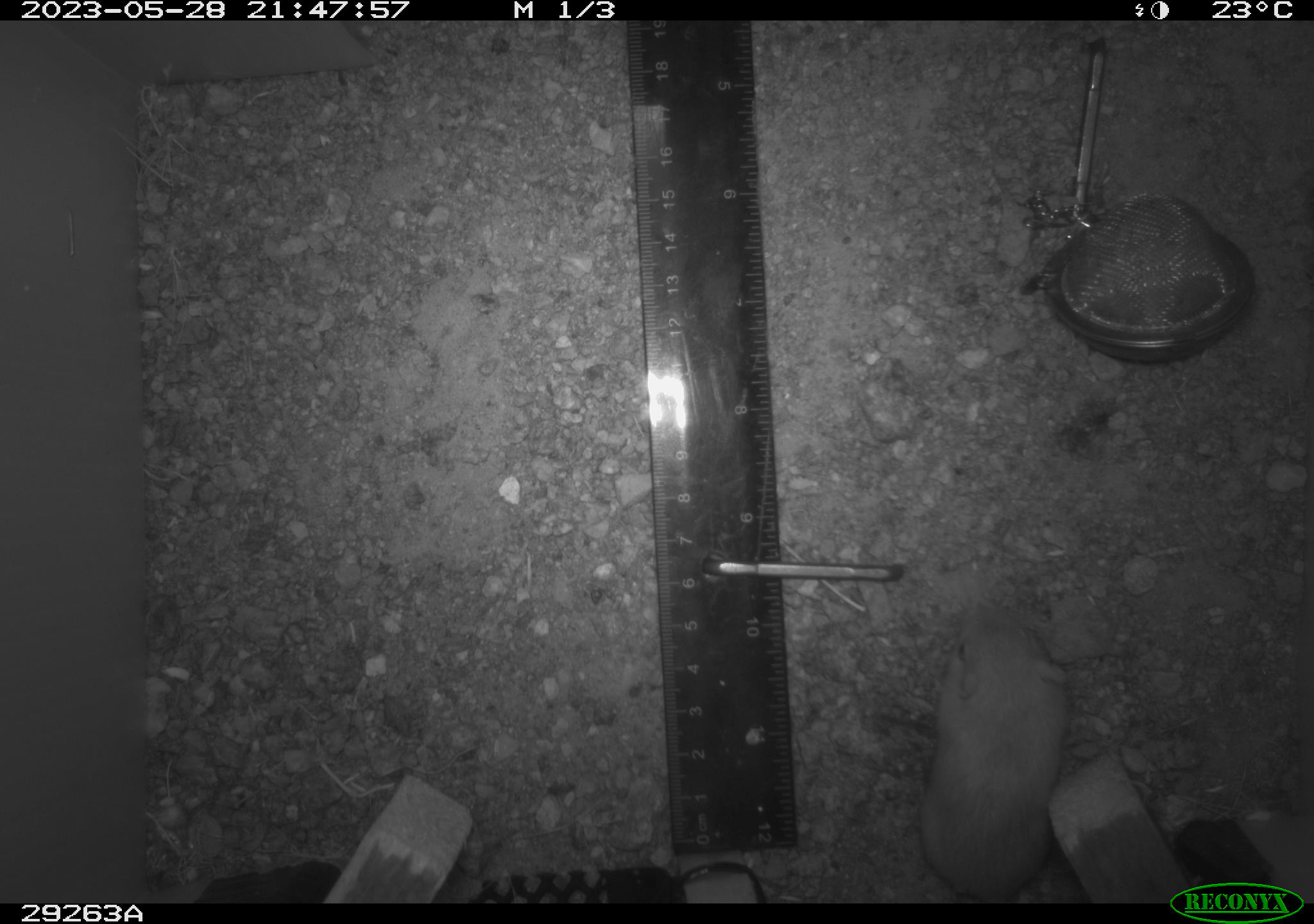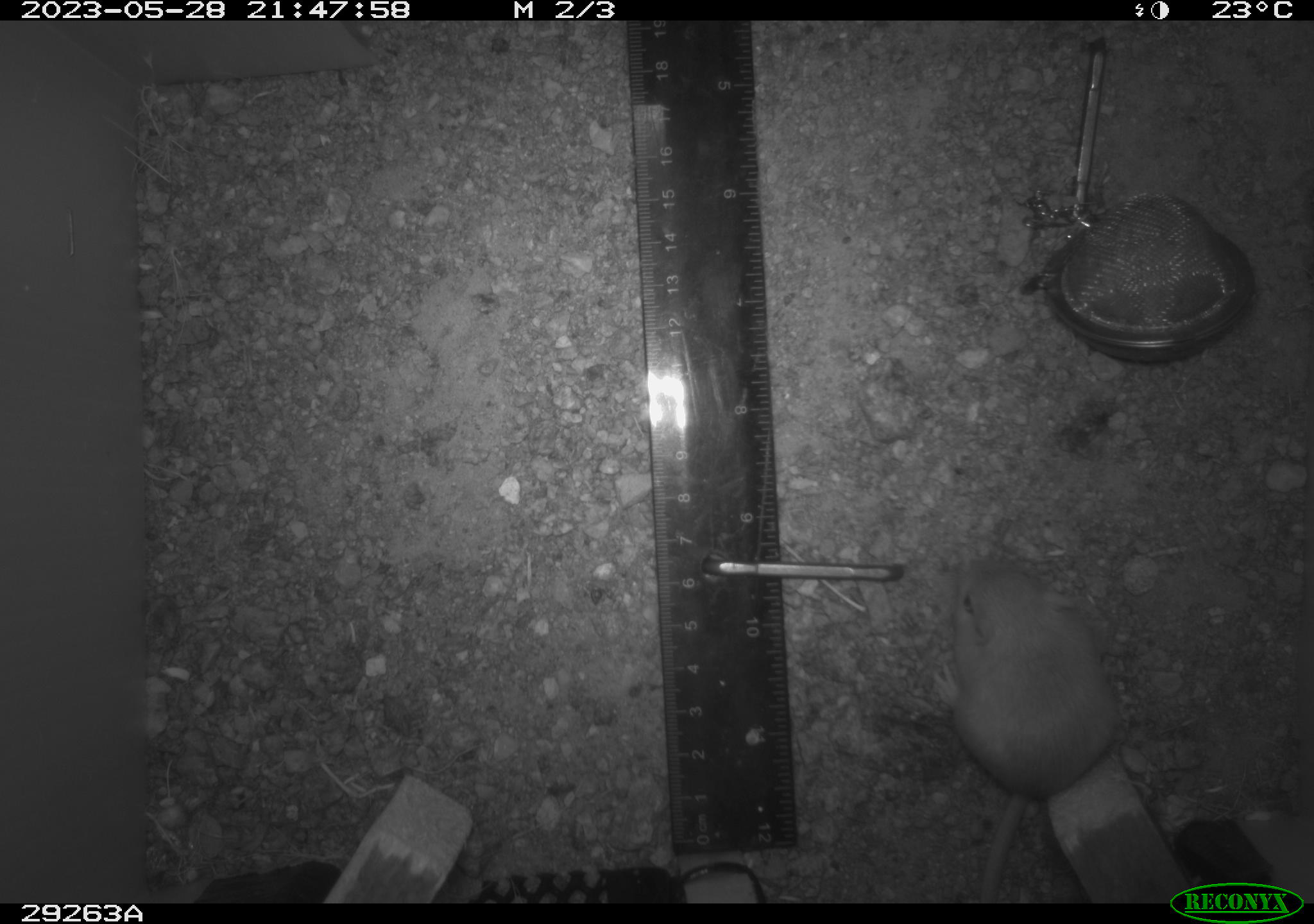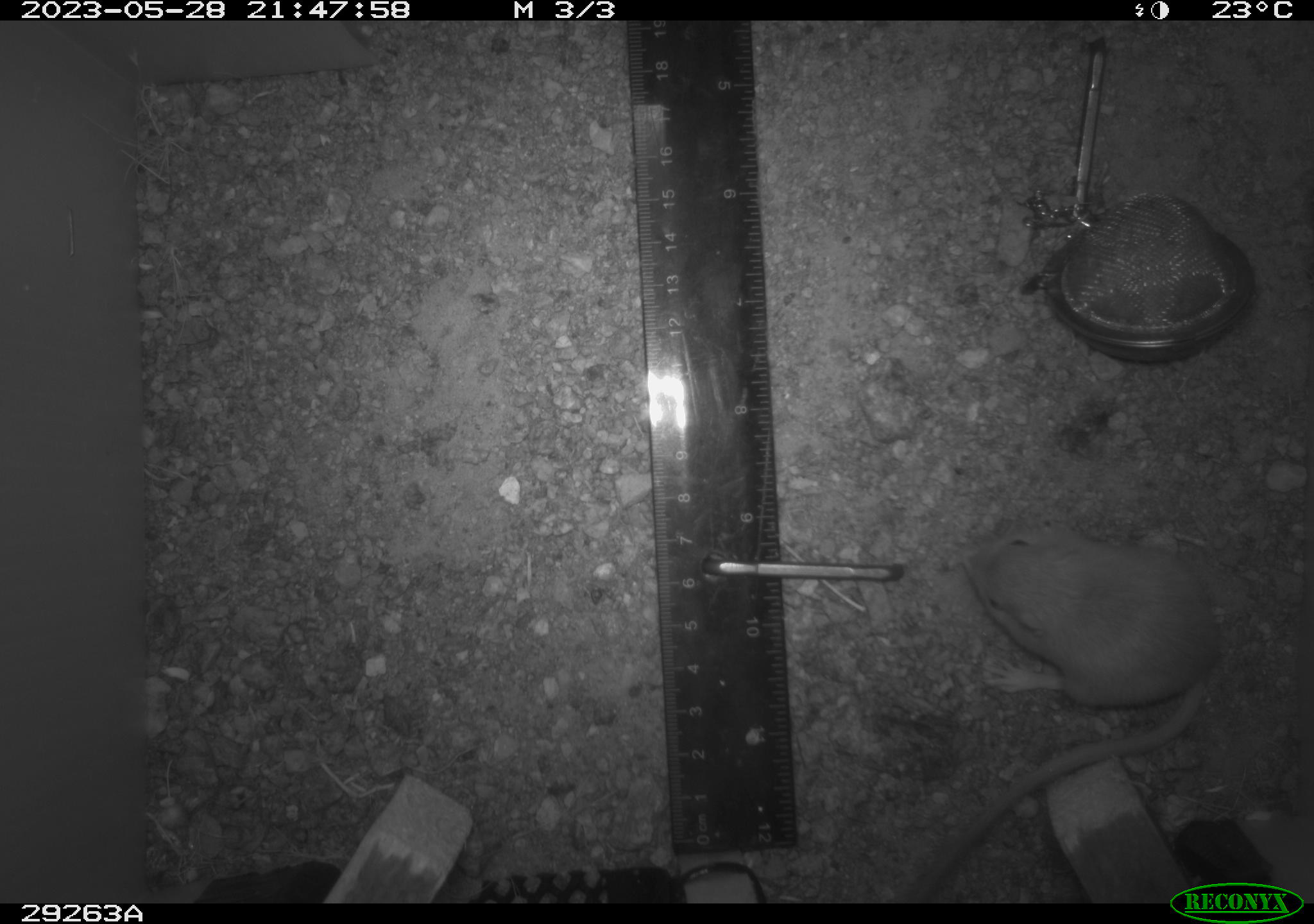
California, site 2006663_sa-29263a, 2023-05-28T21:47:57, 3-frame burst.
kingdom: Animalia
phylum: Chordata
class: Mammalia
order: Rodentia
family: Heteromyidae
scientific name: Heteromyidae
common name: kangaroo rats and pocket mice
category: heteromyidae family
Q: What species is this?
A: Heteromyidae family (kangaroo rats and pocket mice) (Heteromyidae).